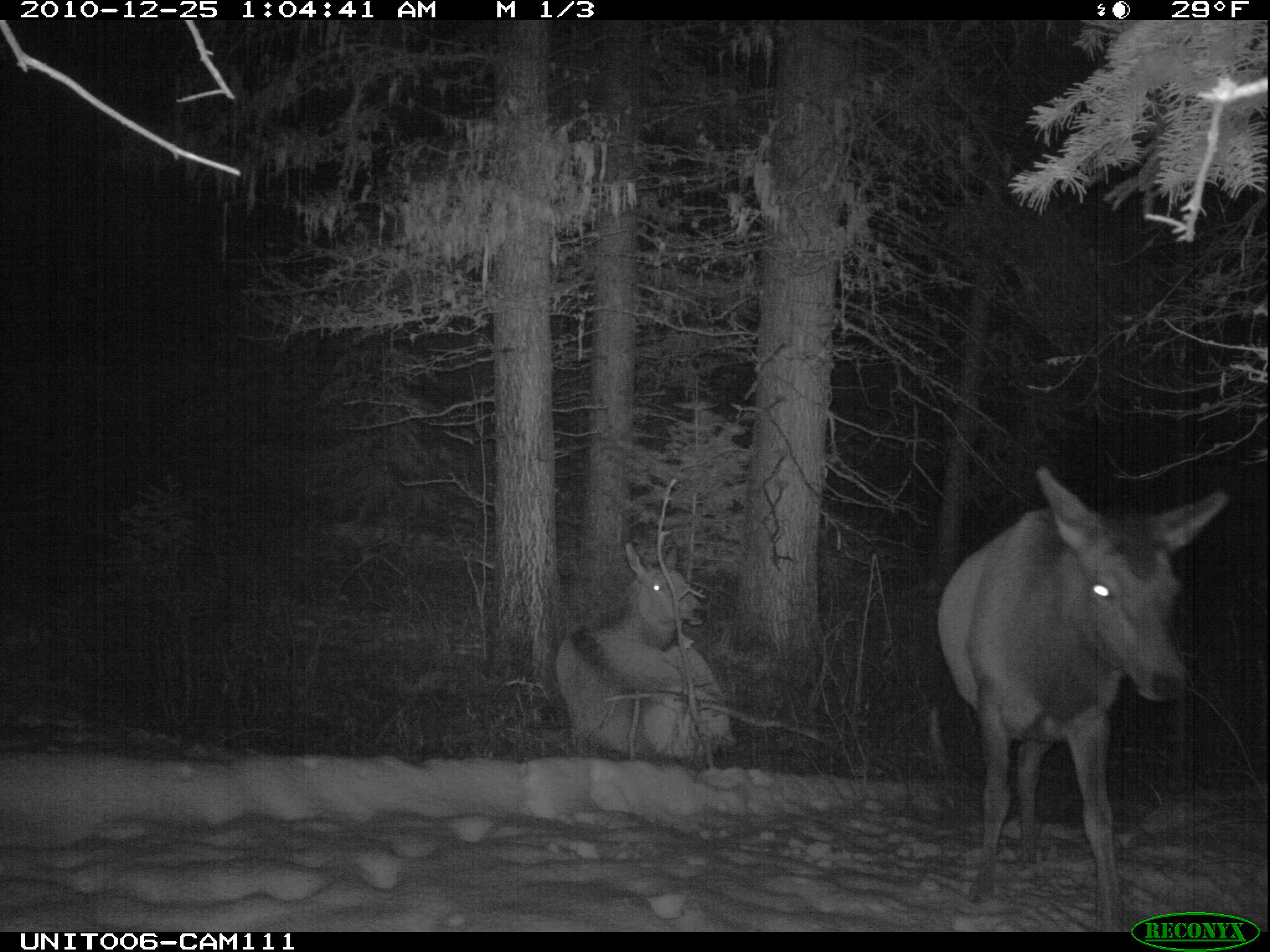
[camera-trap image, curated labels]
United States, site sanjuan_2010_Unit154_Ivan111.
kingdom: Animalia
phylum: Chordata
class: Mammalia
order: Artiodactyla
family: Cervidae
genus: Cervus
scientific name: Cervus elaphus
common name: red deer